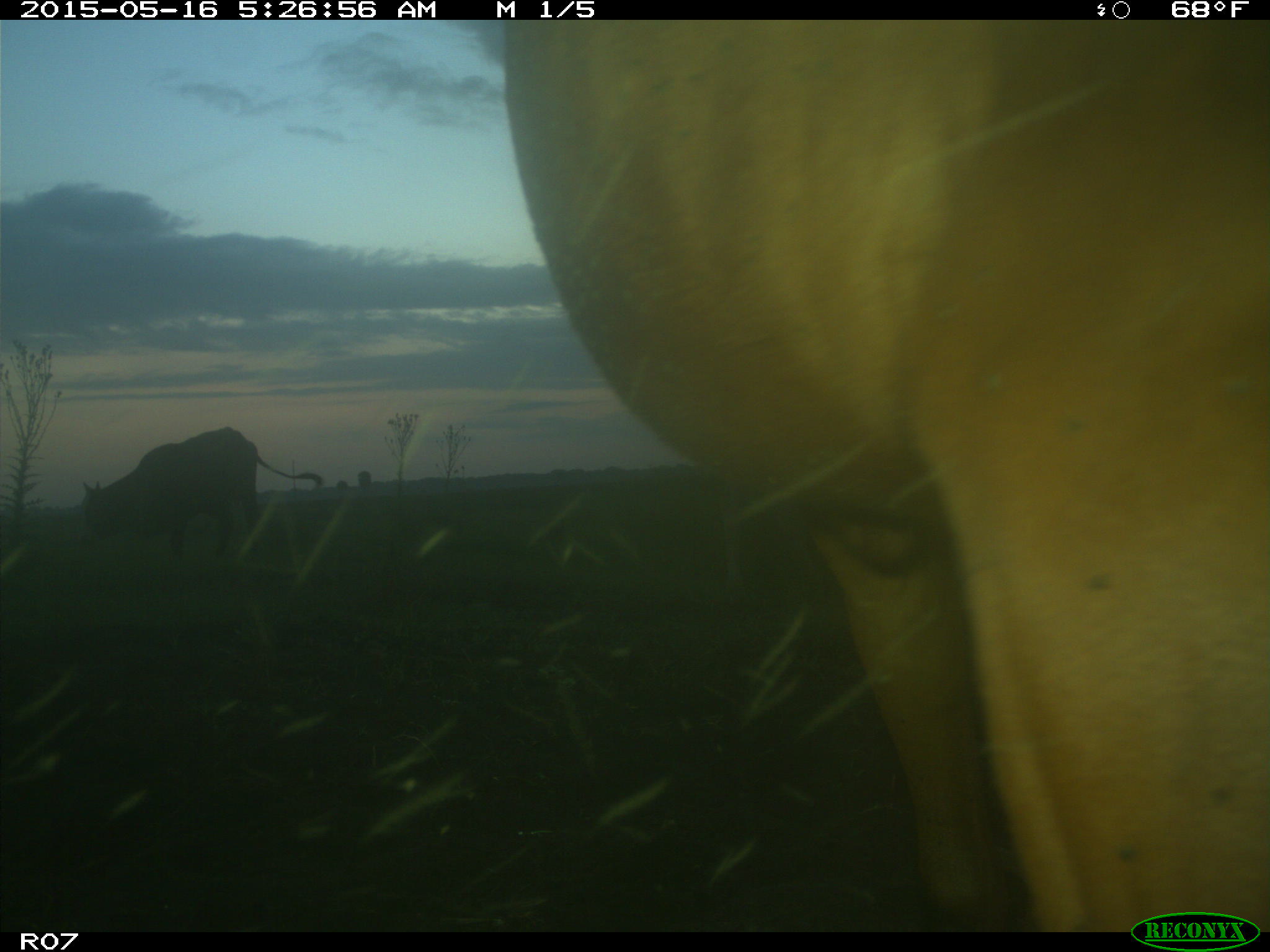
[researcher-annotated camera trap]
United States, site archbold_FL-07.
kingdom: Animalia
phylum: Chordata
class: Mammalia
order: Artiodactyla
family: Bovidae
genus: Bos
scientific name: Bos taurus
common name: domestic cow